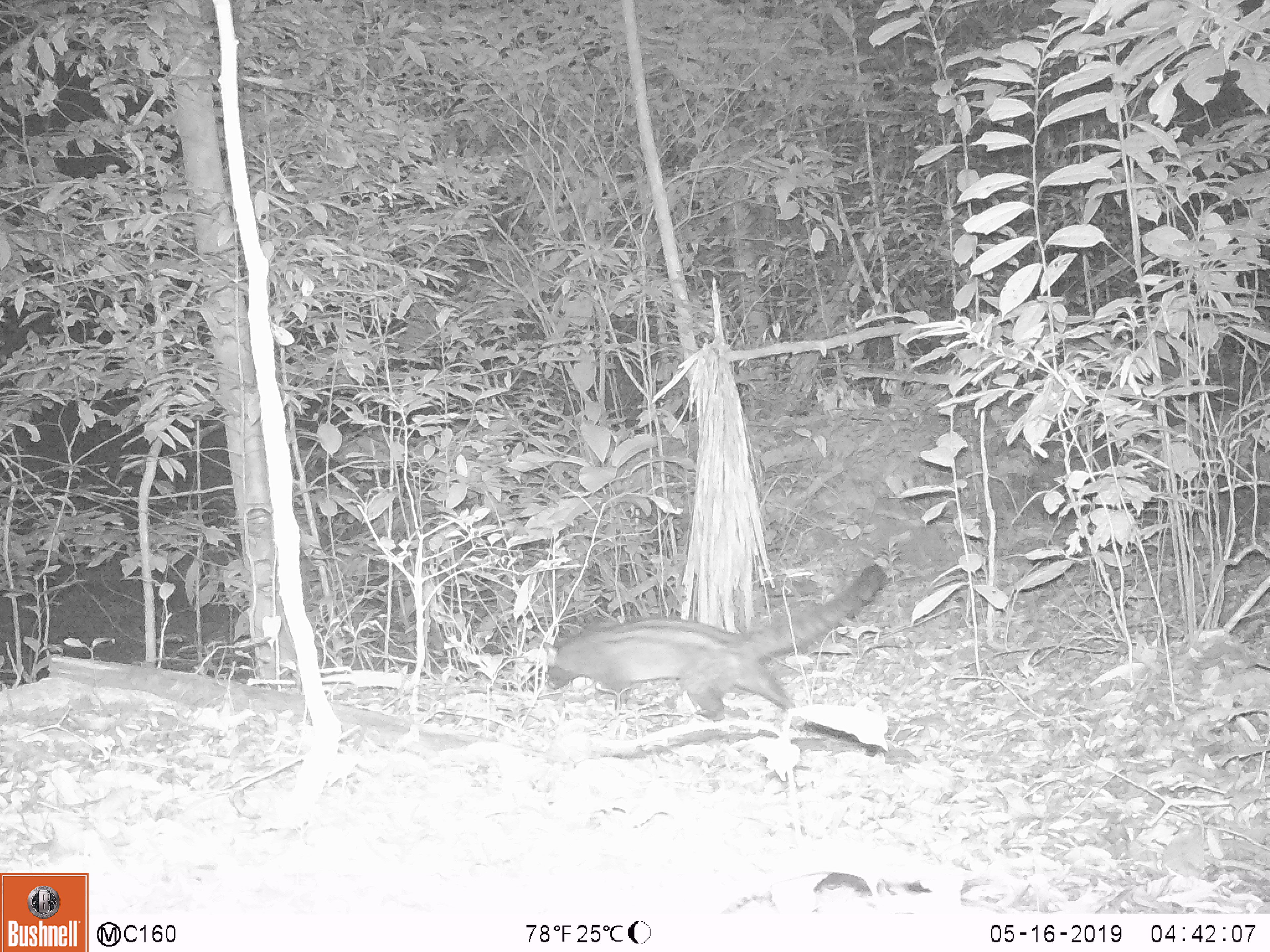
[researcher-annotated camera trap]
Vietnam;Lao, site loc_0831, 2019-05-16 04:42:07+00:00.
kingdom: Animalia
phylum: Chordata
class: Mammalia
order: Carnivora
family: Viverridae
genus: Paradoxurus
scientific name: Paradoxurus hermaphroditus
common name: common palm civet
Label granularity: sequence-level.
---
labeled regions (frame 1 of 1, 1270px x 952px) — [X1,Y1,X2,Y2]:
common palm civet: [542,561,886,719]